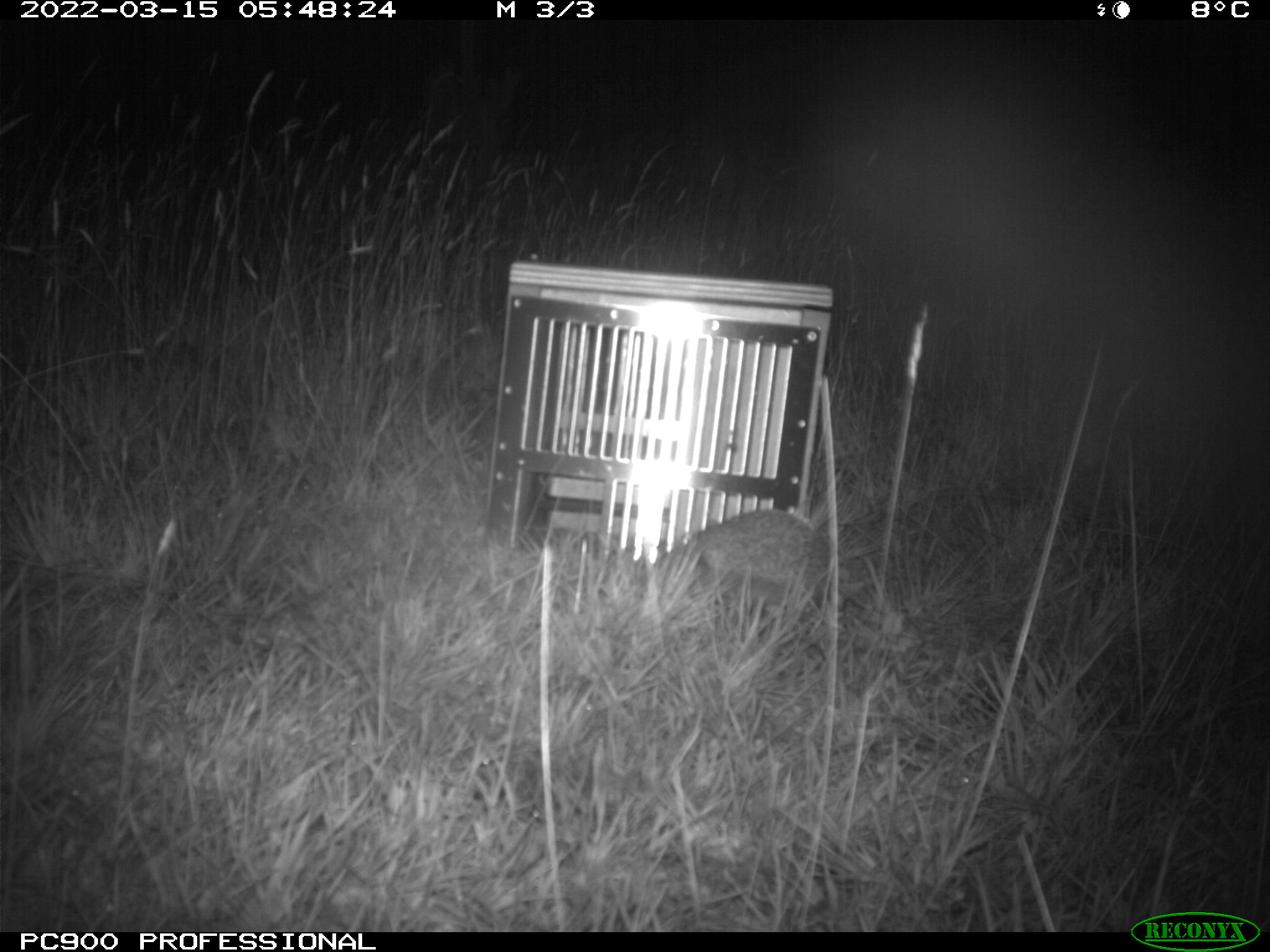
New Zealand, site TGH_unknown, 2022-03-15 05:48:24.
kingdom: Animalia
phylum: Chordata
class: Mammalia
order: Eulipotyphla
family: Erinaceidae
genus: Erinaceus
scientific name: Erinaceus europaeus europaeus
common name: european hedgehog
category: hedgehog